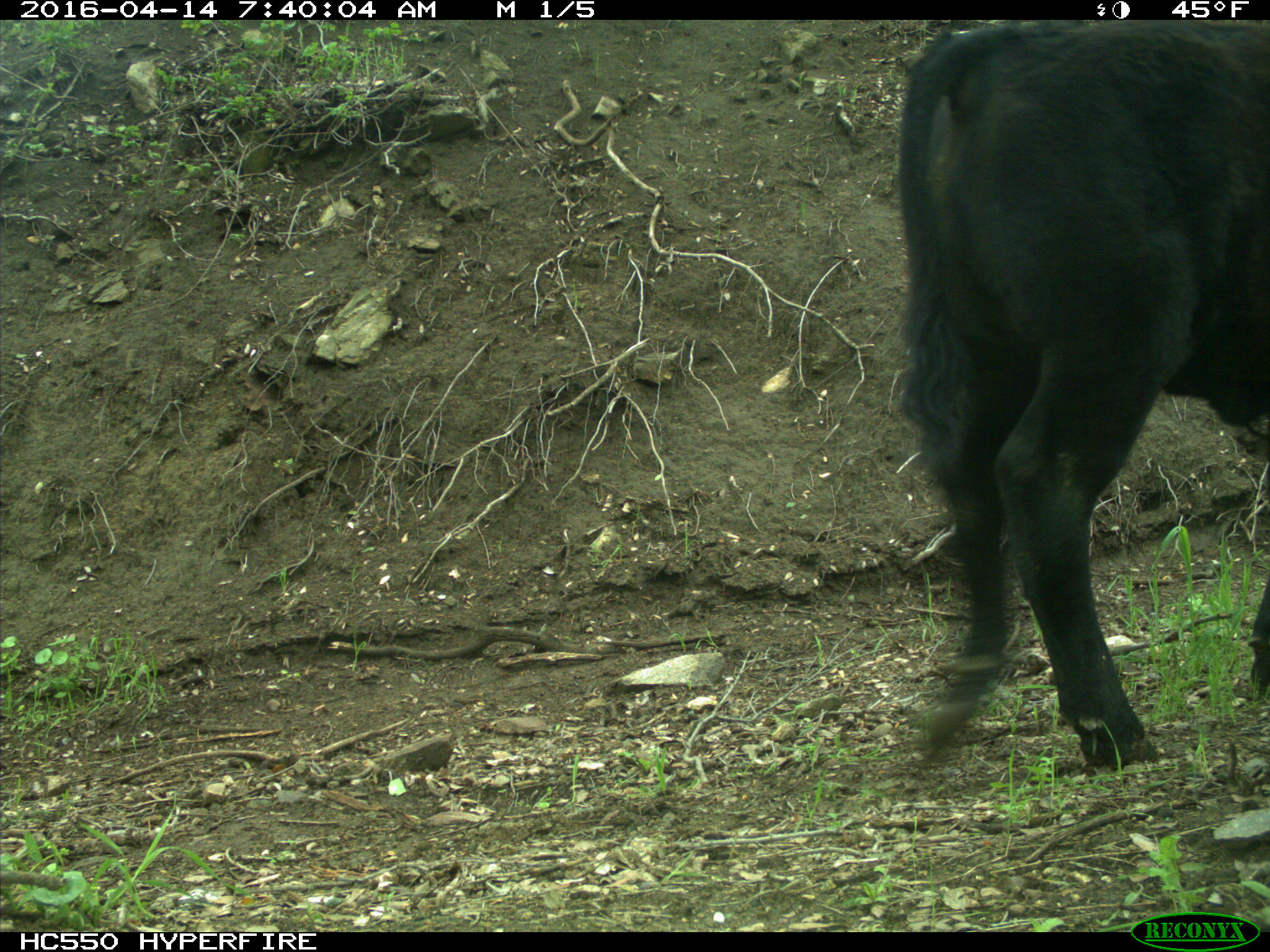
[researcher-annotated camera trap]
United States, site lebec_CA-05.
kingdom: Animalia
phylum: Chordata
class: Mammalia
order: Artiodactyla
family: Bovidae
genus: Bos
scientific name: Bos taurus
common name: domestic cow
Bos taurus (domestic cow).